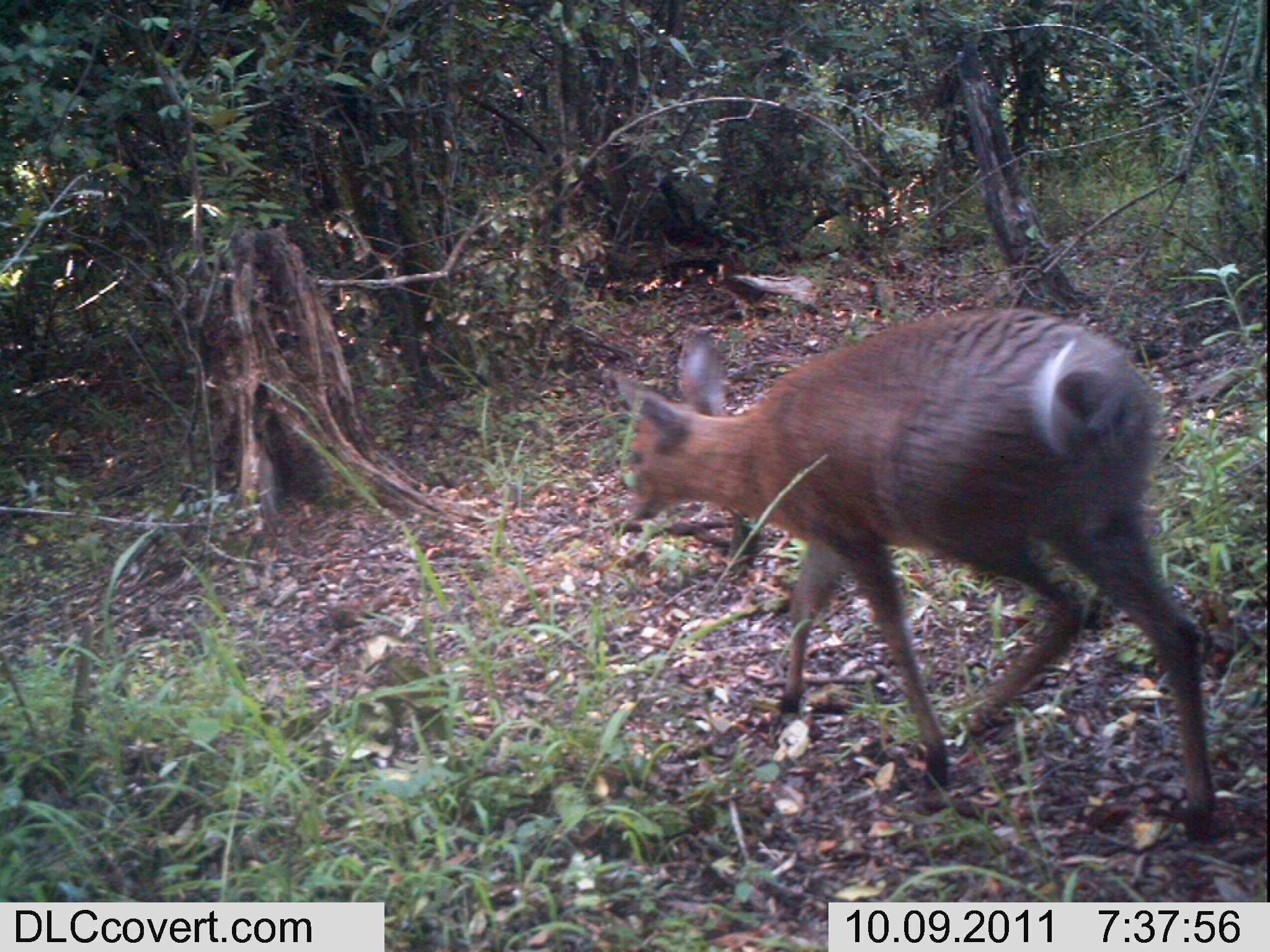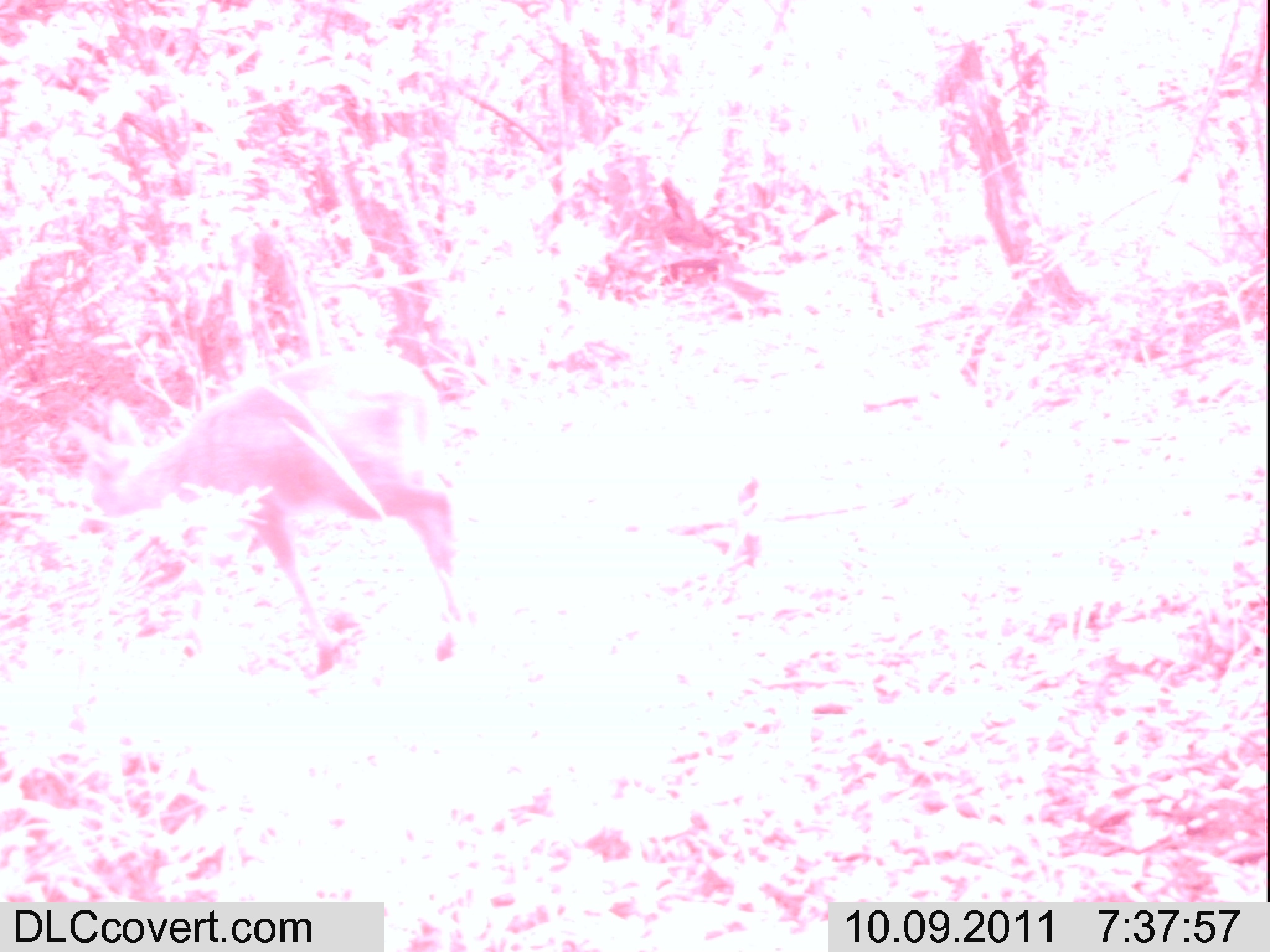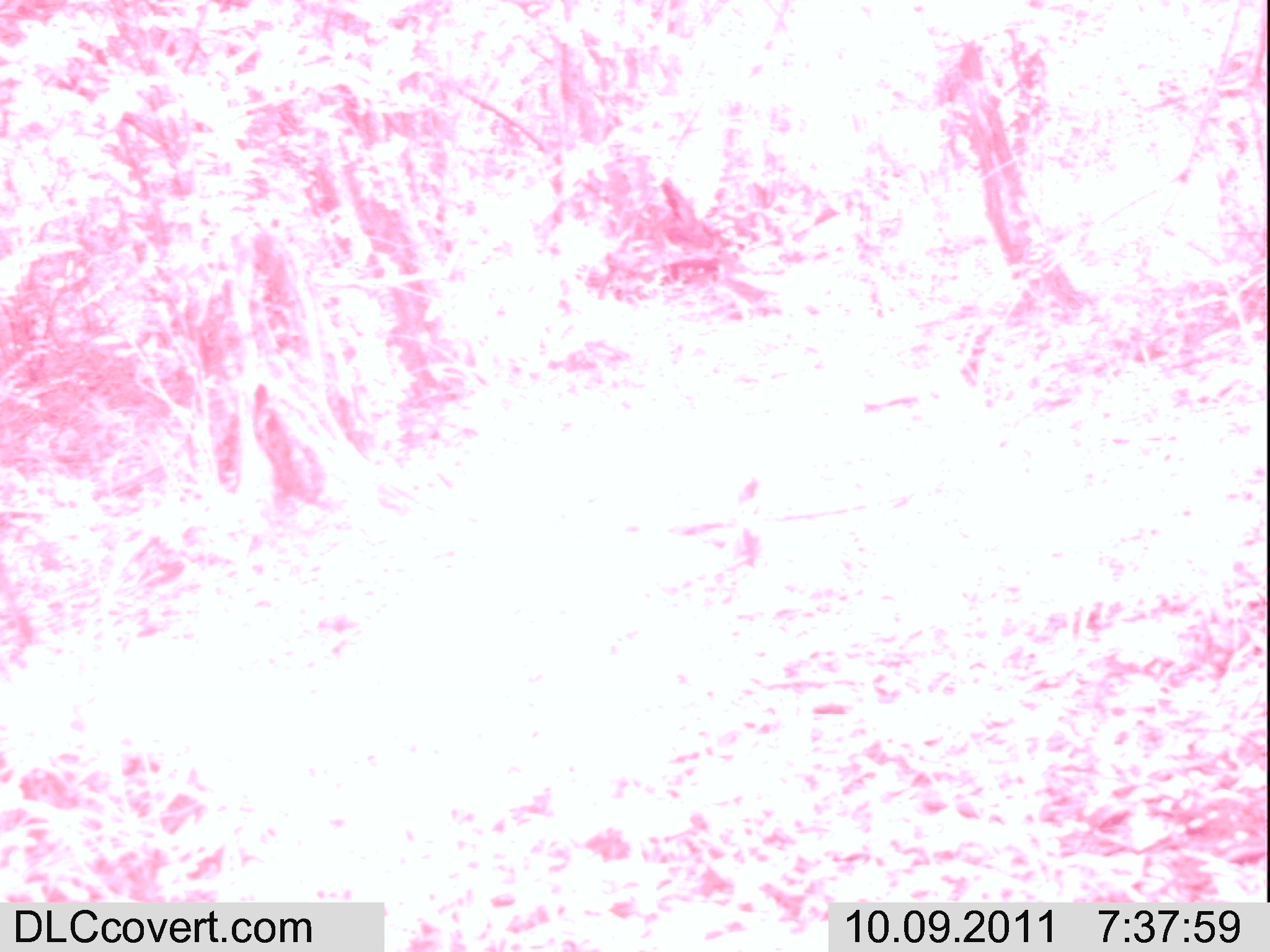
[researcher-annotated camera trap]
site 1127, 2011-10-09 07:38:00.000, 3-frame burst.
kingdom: Animalia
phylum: Chordata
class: Mammalia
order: Artiodactyla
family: Bovidae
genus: Sylvicapra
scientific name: Sylvicapra grimmia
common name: bush duiker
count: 1